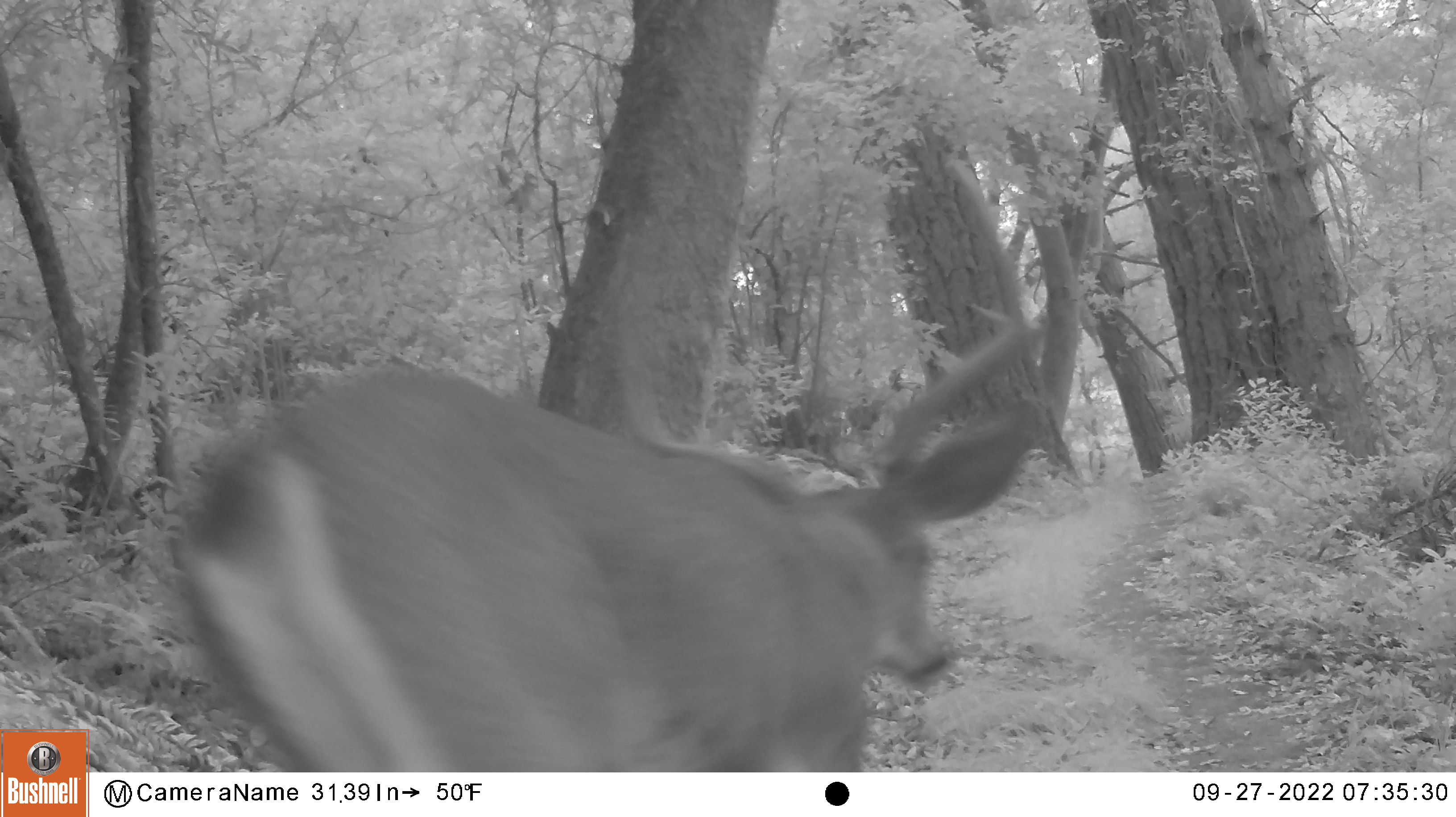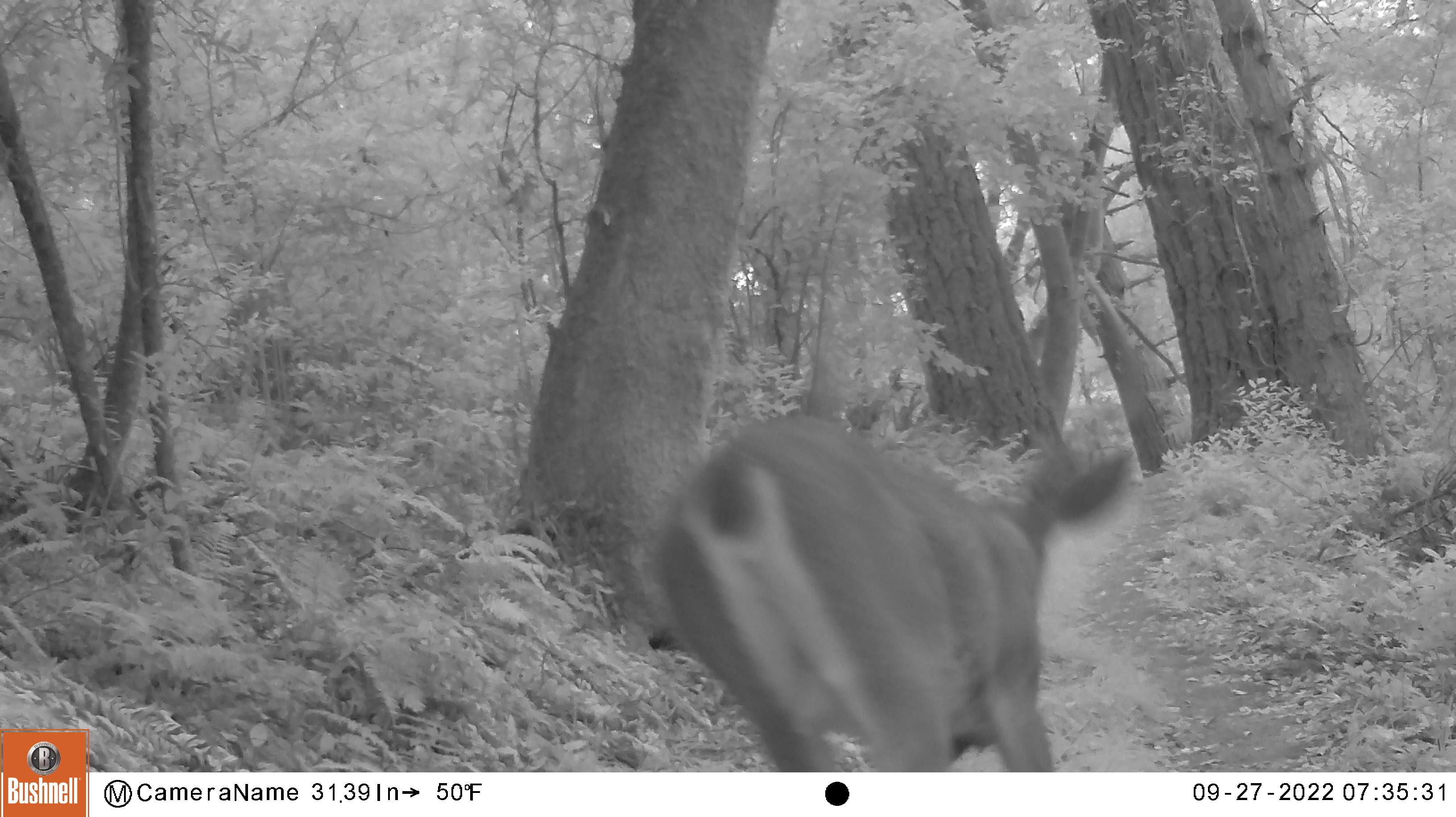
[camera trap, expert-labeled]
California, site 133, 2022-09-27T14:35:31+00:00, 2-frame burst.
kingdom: Animalia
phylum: Chordata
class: Mammalia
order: Artiodactyla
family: Cervidae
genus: Odocoileus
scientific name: Odocoileus hemionus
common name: mule deer